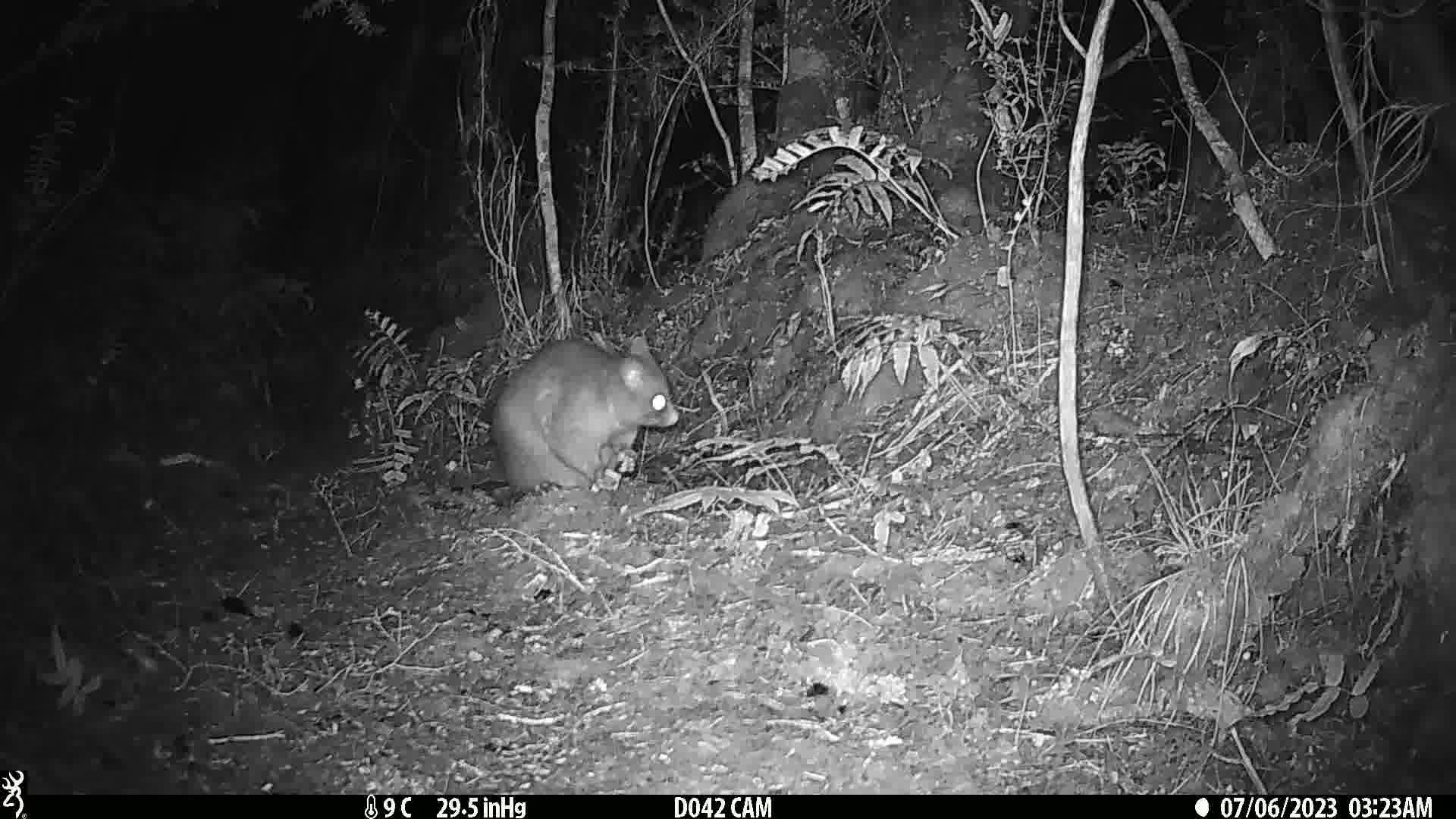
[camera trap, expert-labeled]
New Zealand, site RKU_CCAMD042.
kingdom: Animalia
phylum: Chordata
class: Mammalia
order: Diprotodontia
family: Phalangeridae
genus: Trichosurus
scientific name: Trichosurus vulpecula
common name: common brushtail possum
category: possum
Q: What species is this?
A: Possum (common brushtail possum) (Trichosurus vulpecula).